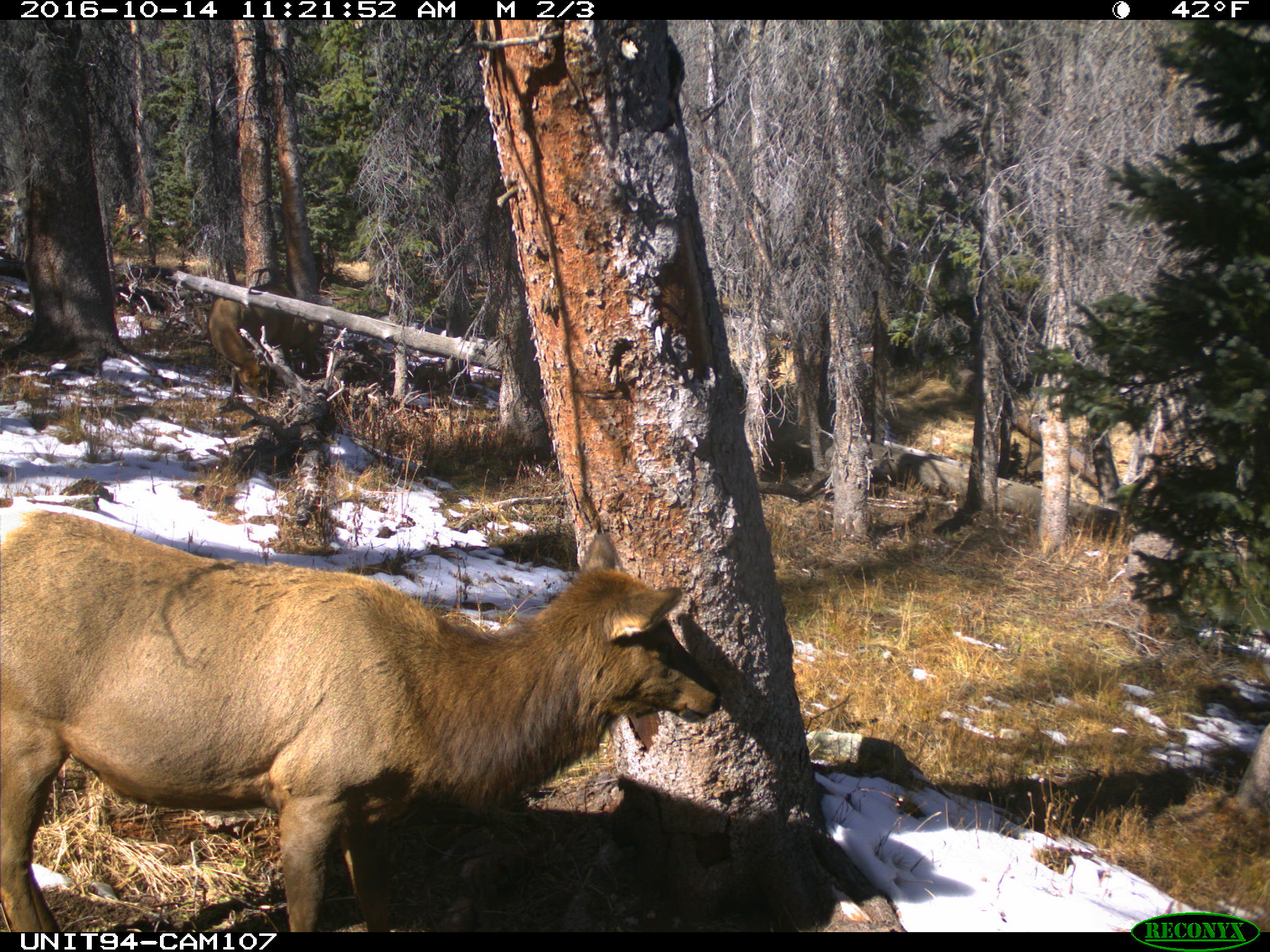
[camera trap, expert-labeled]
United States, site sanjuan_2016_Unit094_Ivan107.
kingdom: Animalia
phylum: Chordata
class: Mammalia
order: Artiodactyla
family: Cervidae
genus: Cervus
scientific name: Cervus elaphus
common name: red deer